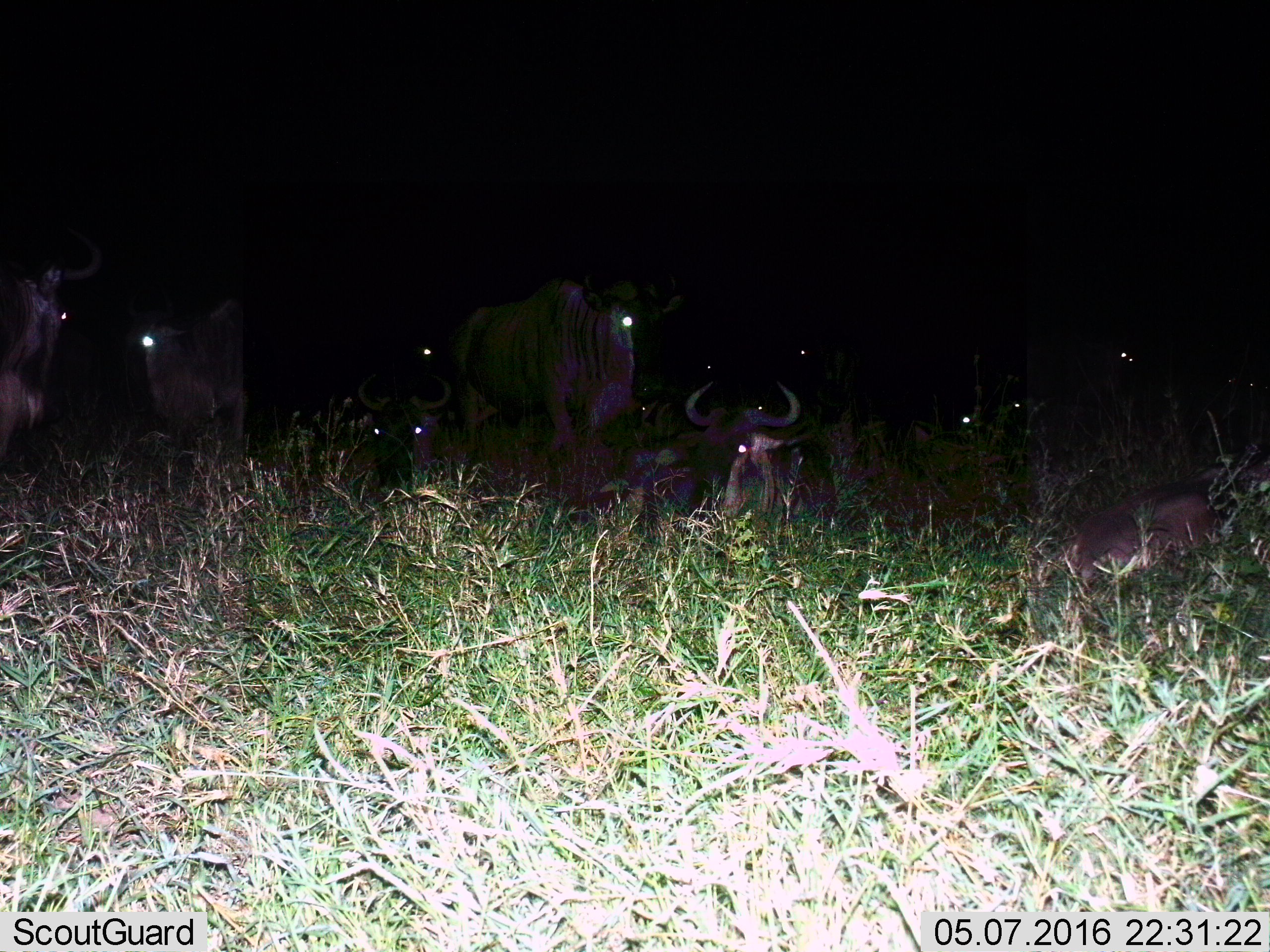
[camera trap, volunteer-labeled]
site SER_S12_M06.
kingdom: Animalia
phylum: Chordata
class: Mammalia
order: Artiodactyla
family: Bovidae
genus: Connochaetes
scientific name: Connochaetes taurinus taurinus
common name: blue wildebeest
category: wildebeestblue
Wildebeestblue (blue wildebeest) (Connochaetes taurinus taurinus), count 11-50. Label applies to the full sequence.